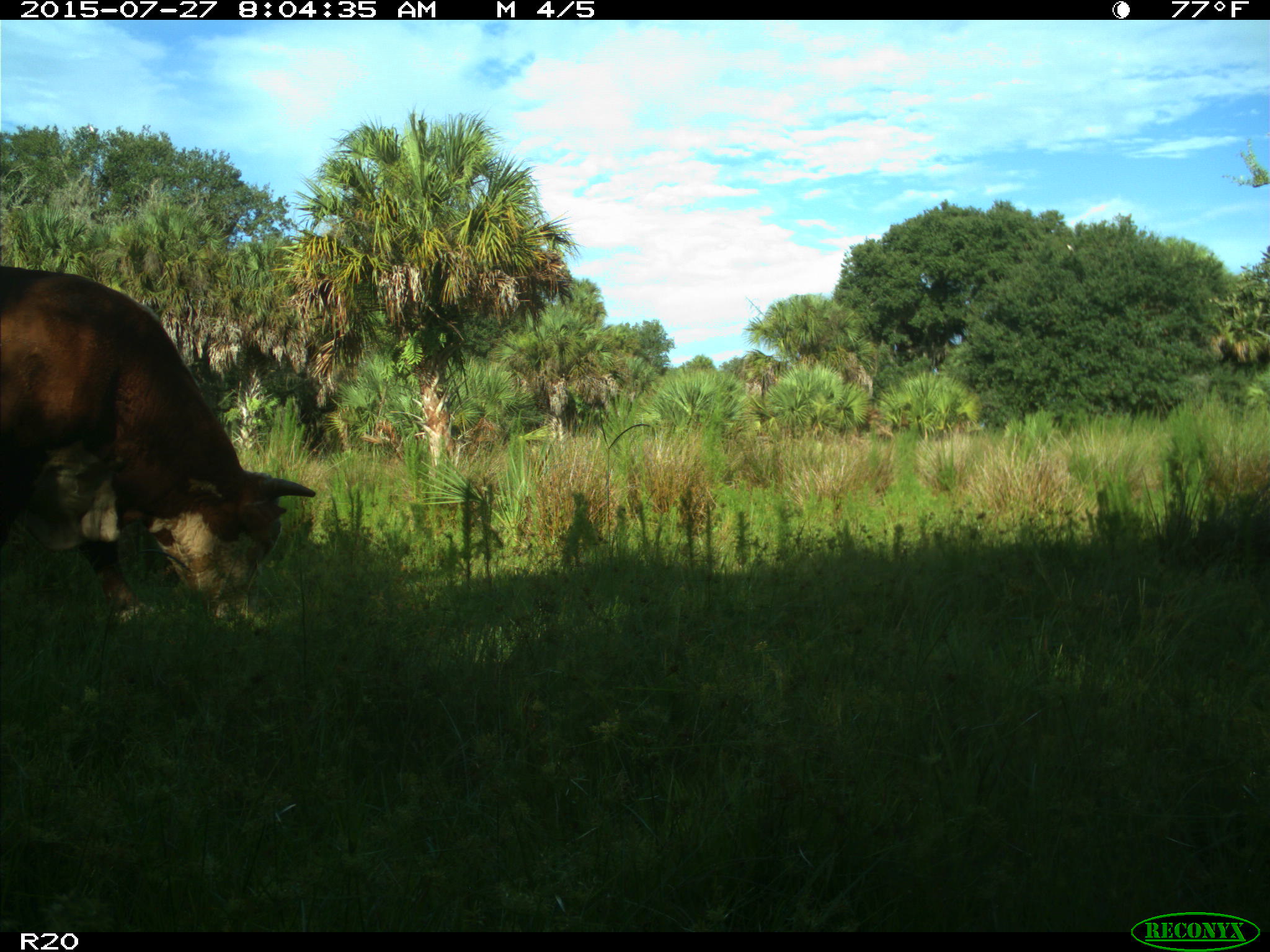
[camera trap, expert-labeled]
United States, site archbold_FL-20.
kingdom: Animalia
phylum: Chordata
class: Mammalia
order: Artiodactyla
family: Bovidae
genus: Bos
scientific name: Bos taurus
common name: domestic cow